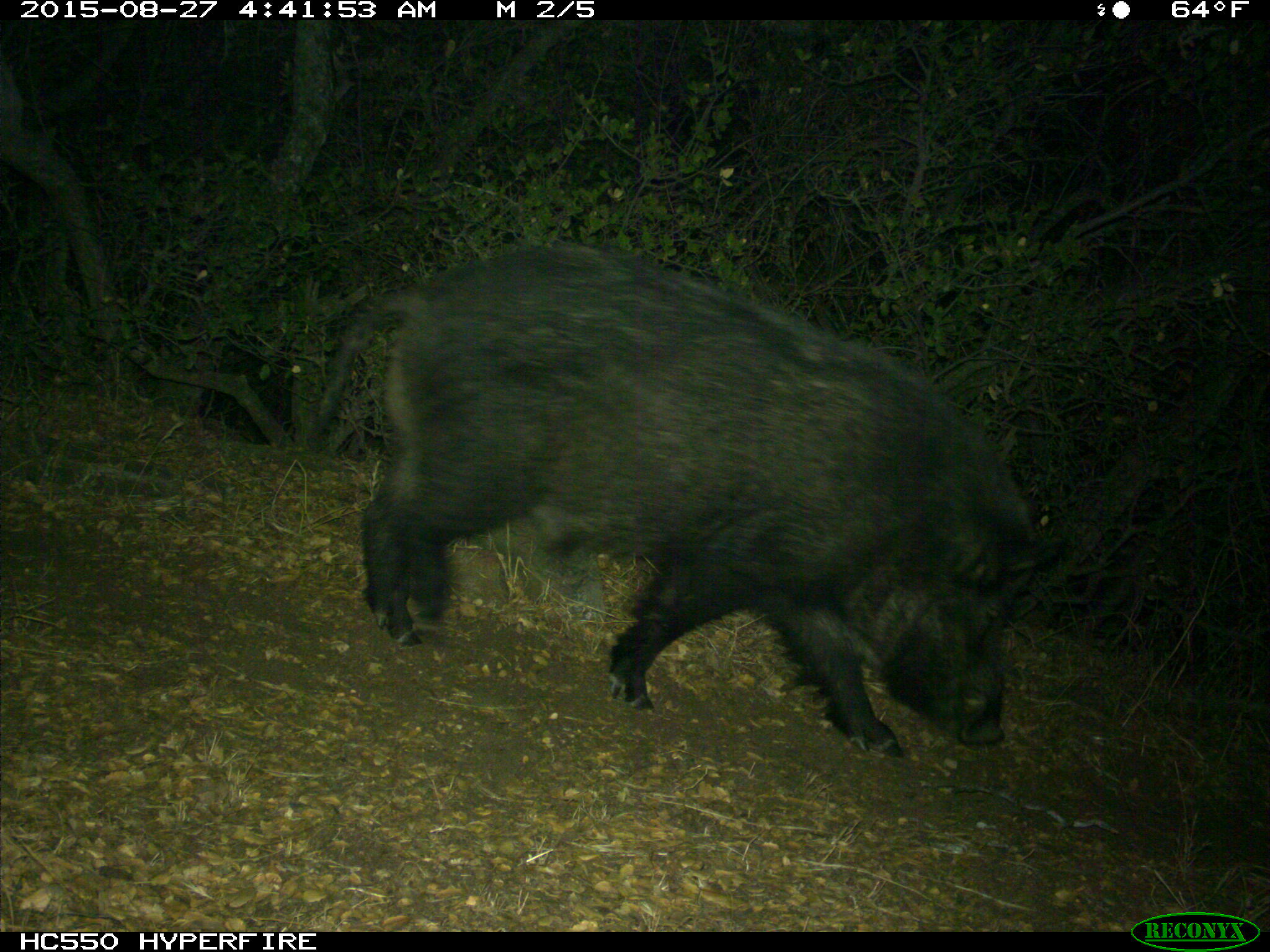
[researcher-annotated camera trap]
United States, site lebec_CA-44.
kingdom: Animalia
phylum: Chordata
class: Mammalia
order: Artiodactyla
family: Suidae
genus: Sus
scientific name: Sus scrofa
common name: wild boar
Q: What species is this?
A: Sus scrofa (wild boar).